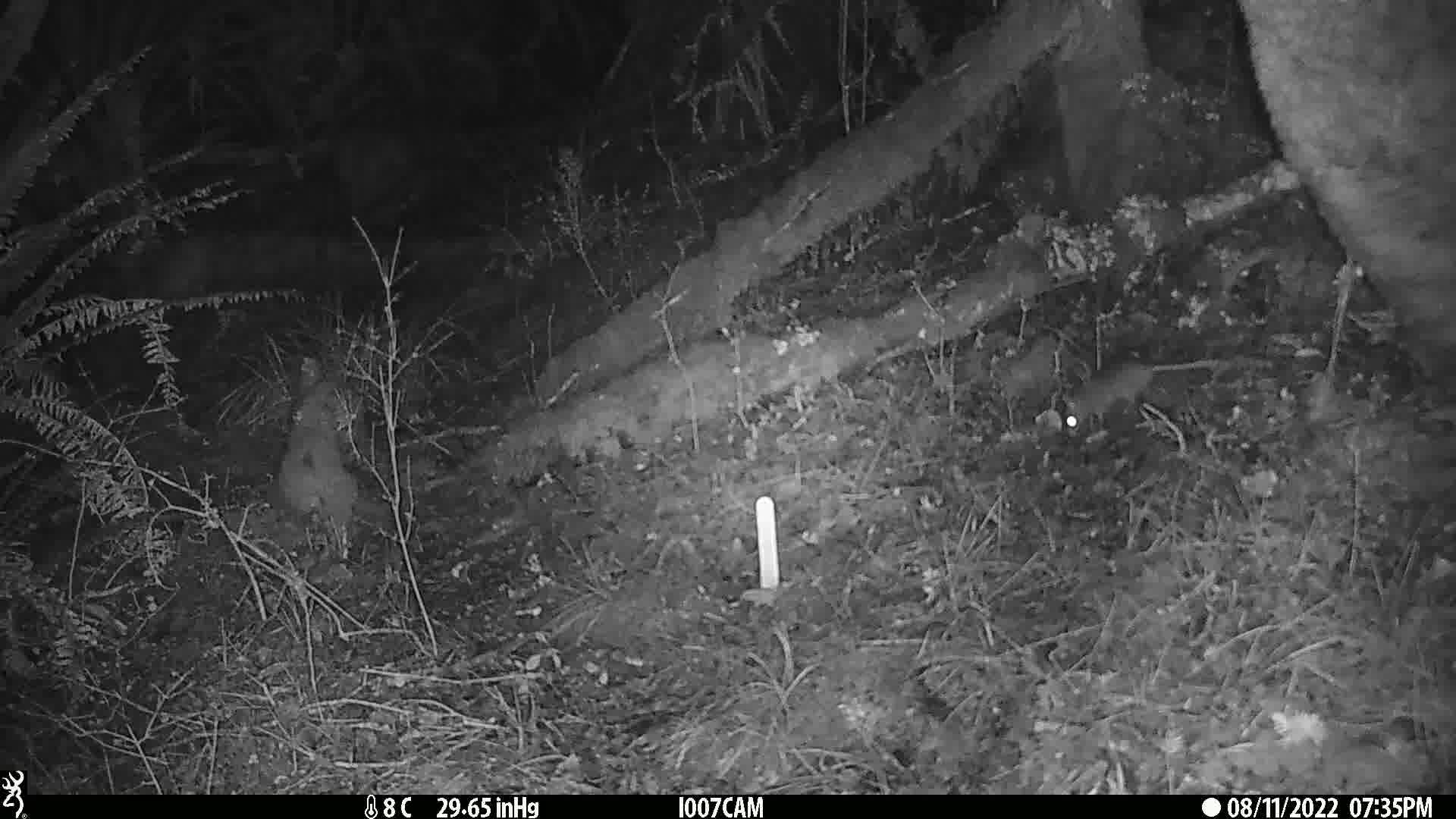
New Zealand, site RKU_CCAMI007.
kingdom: Animalia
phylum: Chordata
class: Mammalia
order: Rodentia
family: Muridae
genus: Rattus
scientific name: Rattus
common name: rat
Rat (Rattus).